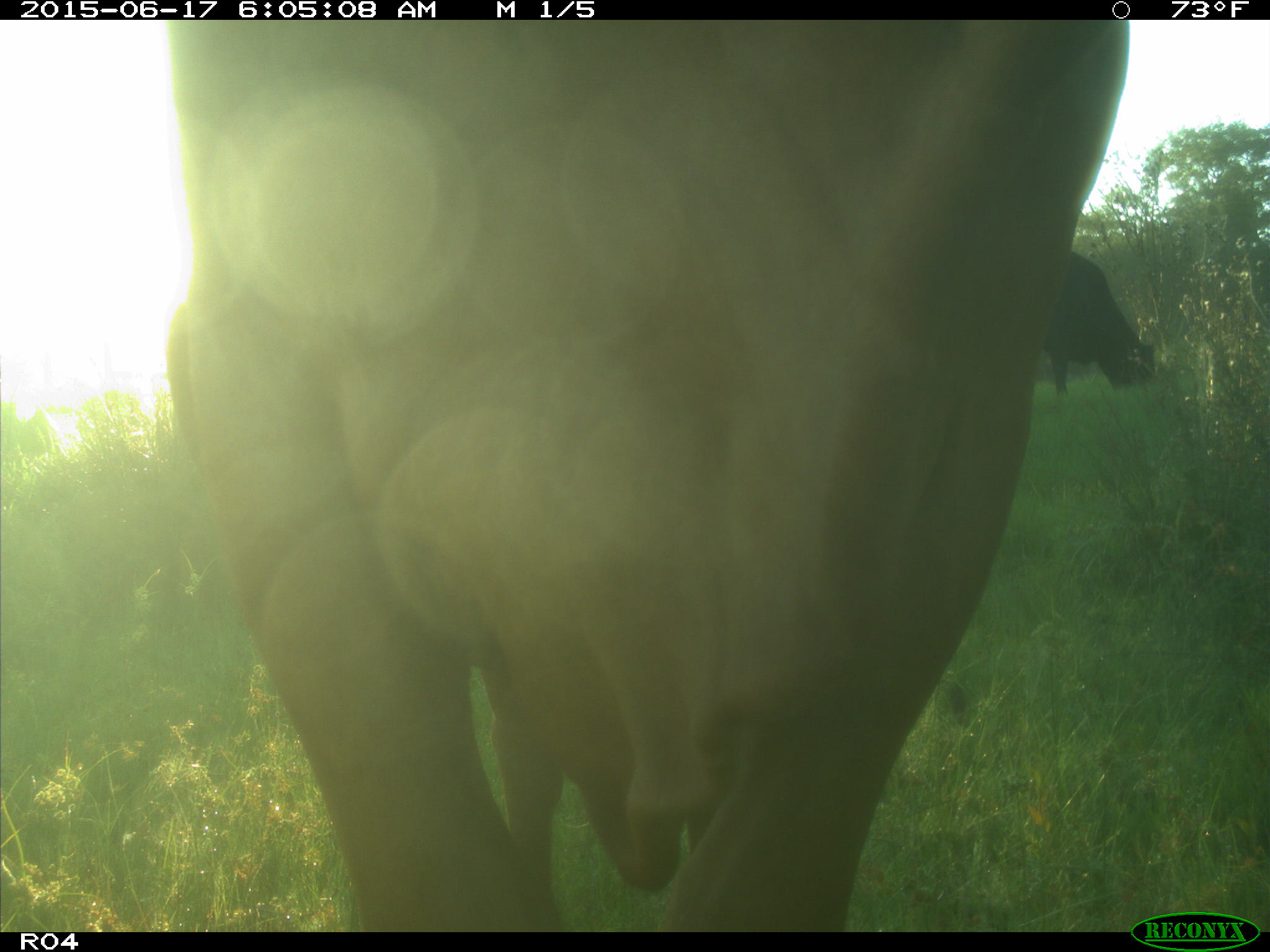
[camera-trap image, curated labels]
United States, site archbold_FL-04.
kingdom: Animalia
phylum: Chordata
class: Mammalia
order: Artiodactyla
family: Bovidae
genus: Bos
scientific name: Bos taurus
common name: domestic cow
Bos taurus (domestic cow).